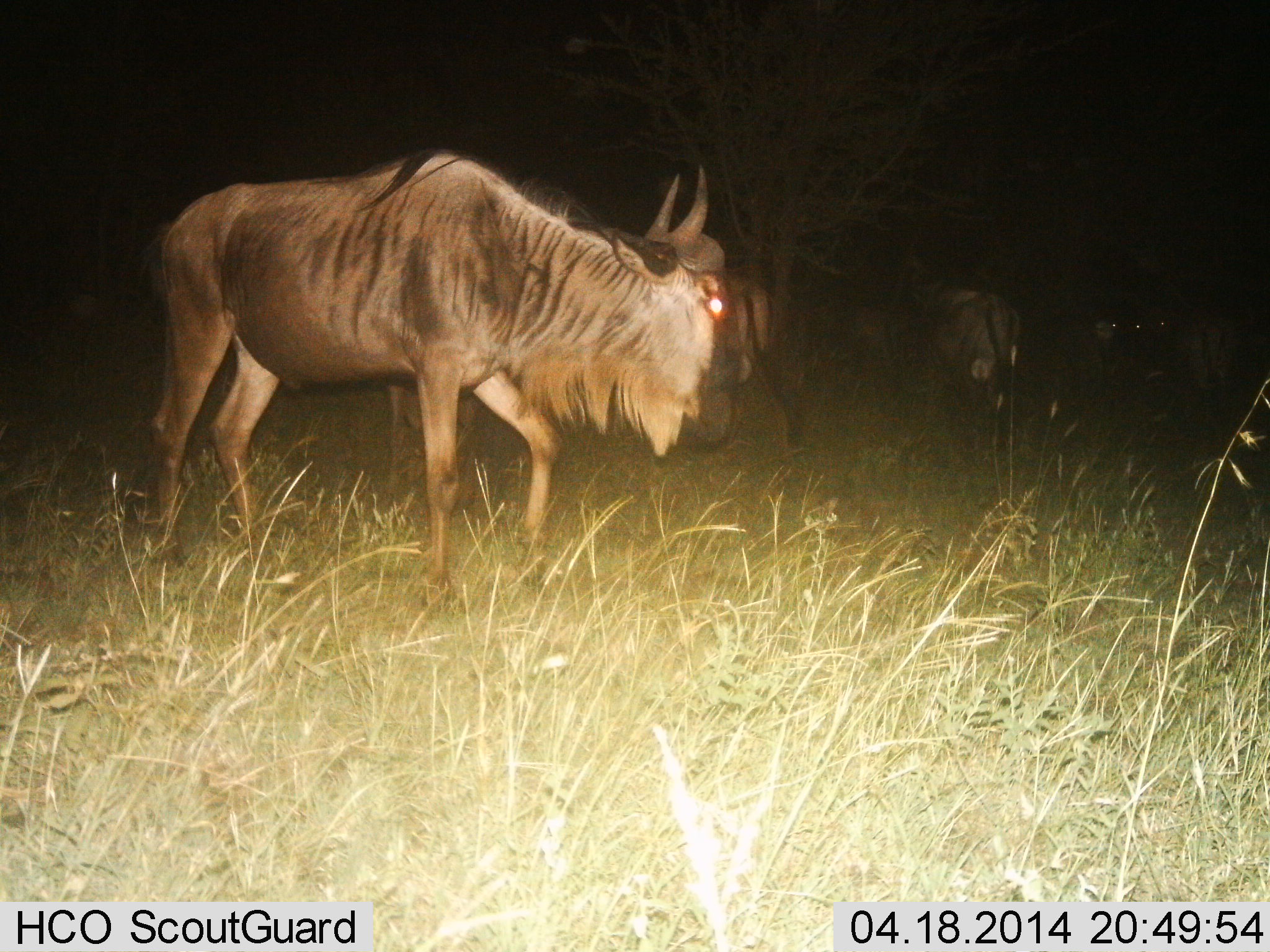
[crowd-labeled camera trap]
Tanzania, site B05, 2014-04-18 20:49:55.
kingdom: Animalia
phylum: Chordata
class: Mammalia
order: Artiodactyla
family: Bovidae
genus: Connochaetes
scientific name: Connochaetes taurinus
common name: blue wildebeest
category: wildebeest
Wildebeest (blue wildebeest) (Connochaetes taurinus), count 5. Behavior (volunteer vote fractions): standing 80%, resting 0%, moving 20%, interacting 0%. Young present (vote fraction): 0%. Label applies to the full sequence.